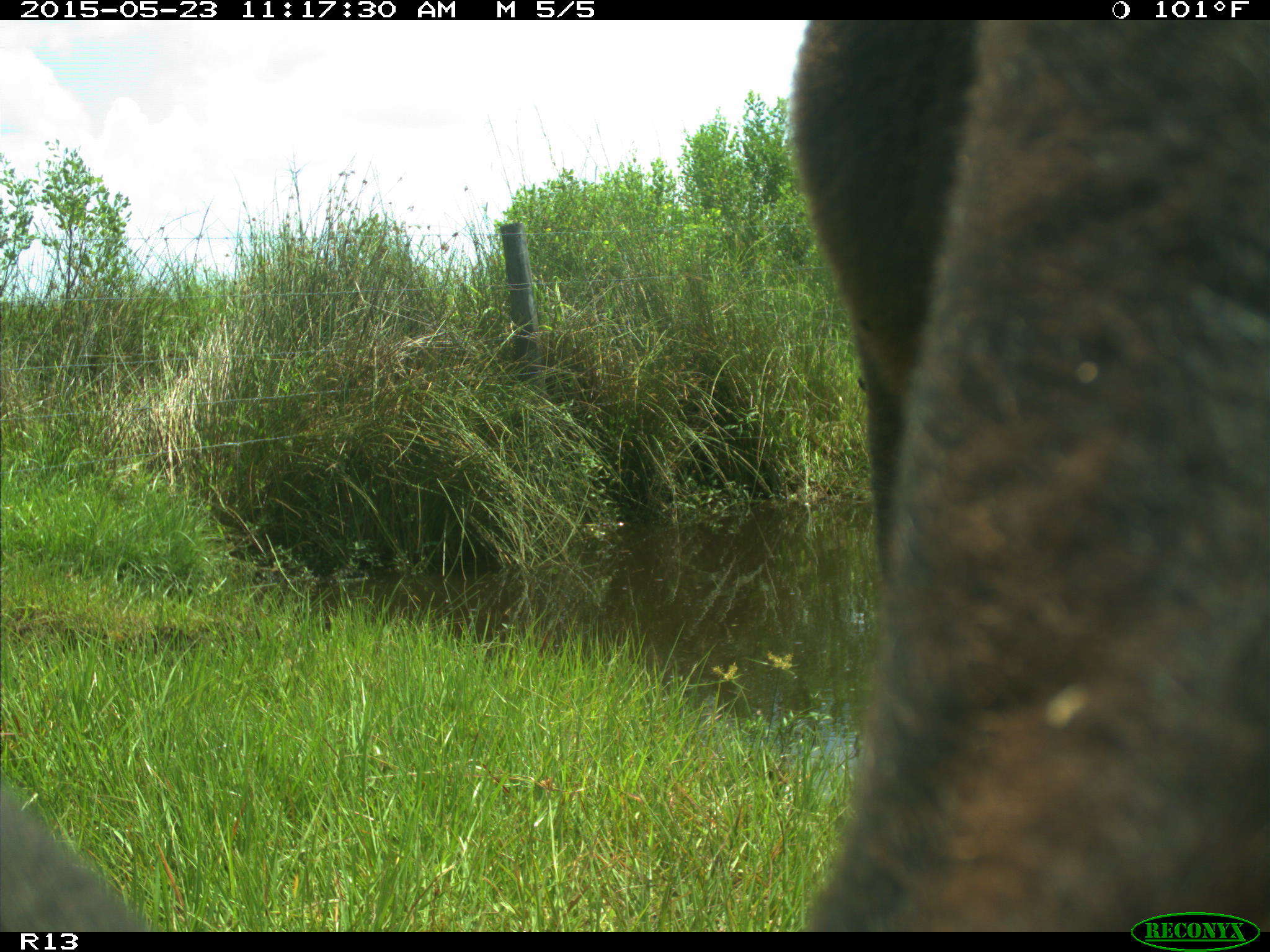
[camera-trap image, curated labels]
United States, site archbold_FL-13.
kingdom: Animalia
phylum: Chordata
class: Mammalia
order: Artiodactyla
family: Bovidae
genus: Bos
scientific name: Bos taurus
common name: domestic cow